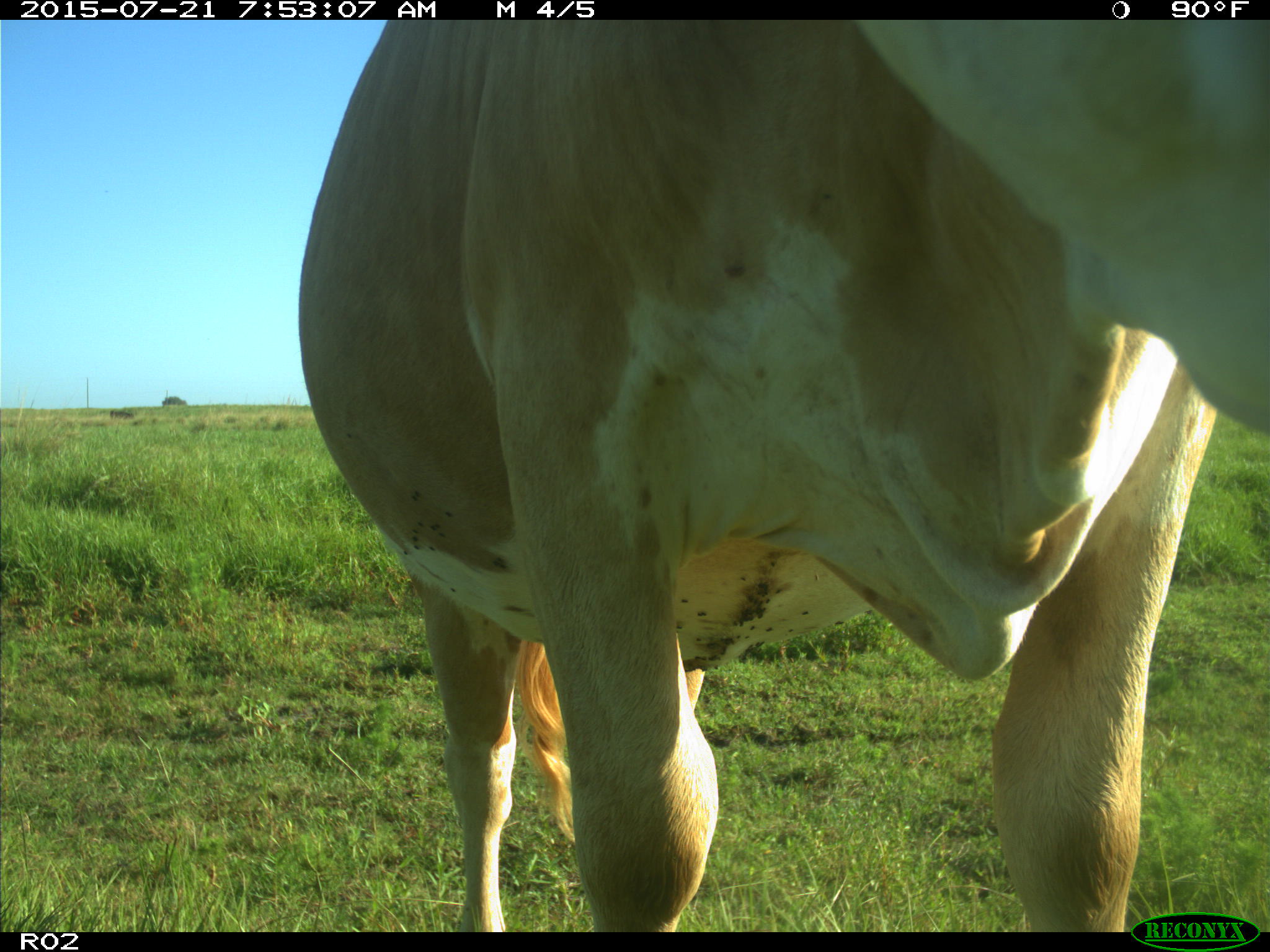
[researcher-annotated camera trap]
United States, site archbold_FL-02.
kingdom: Animalia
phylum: Chordata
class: Mammalia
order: Artiodactyla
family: Bovidae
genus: Bos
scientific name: Bos taurus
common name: domestic cow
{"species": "Bos taurus (domestic cow)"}